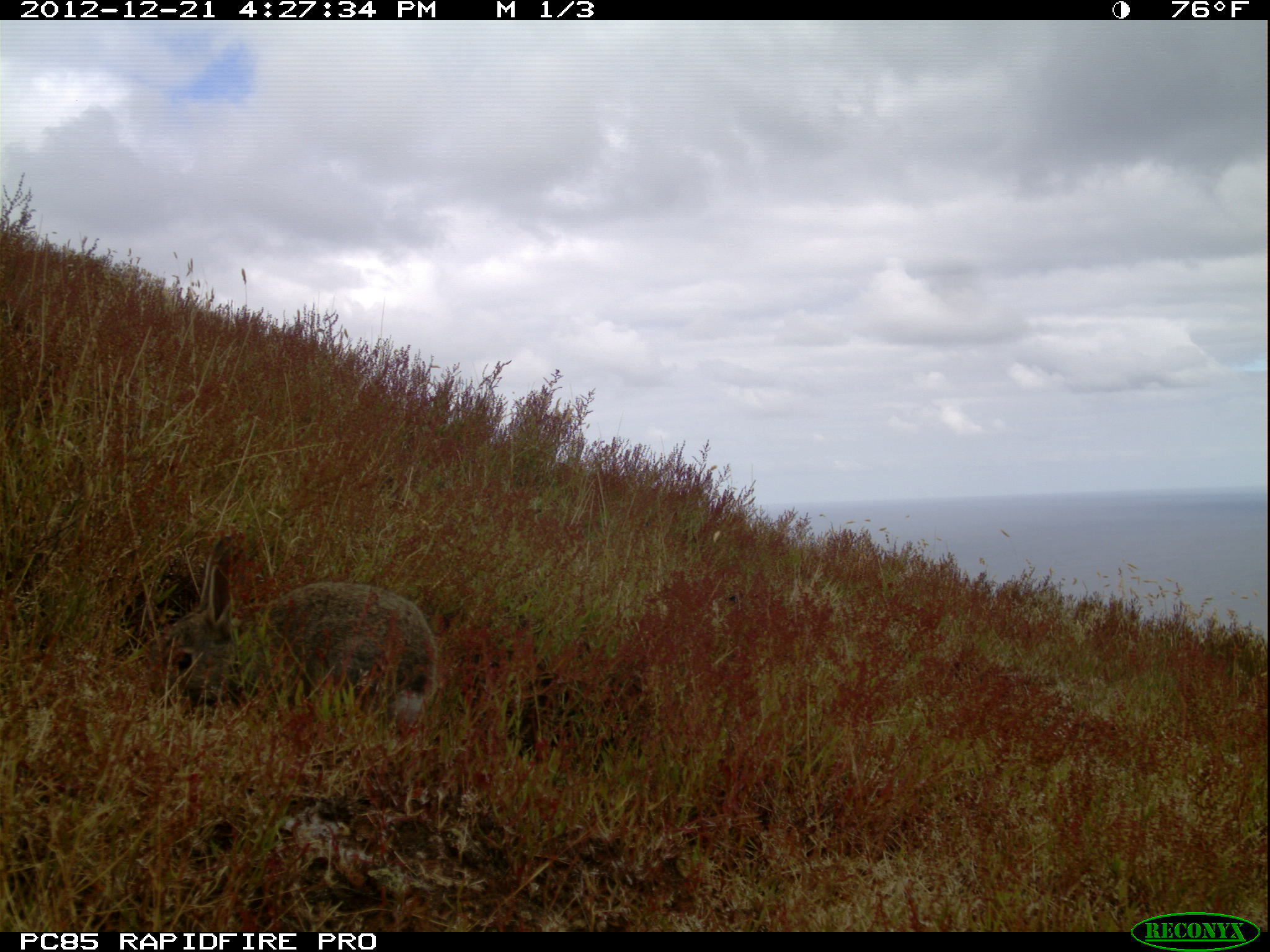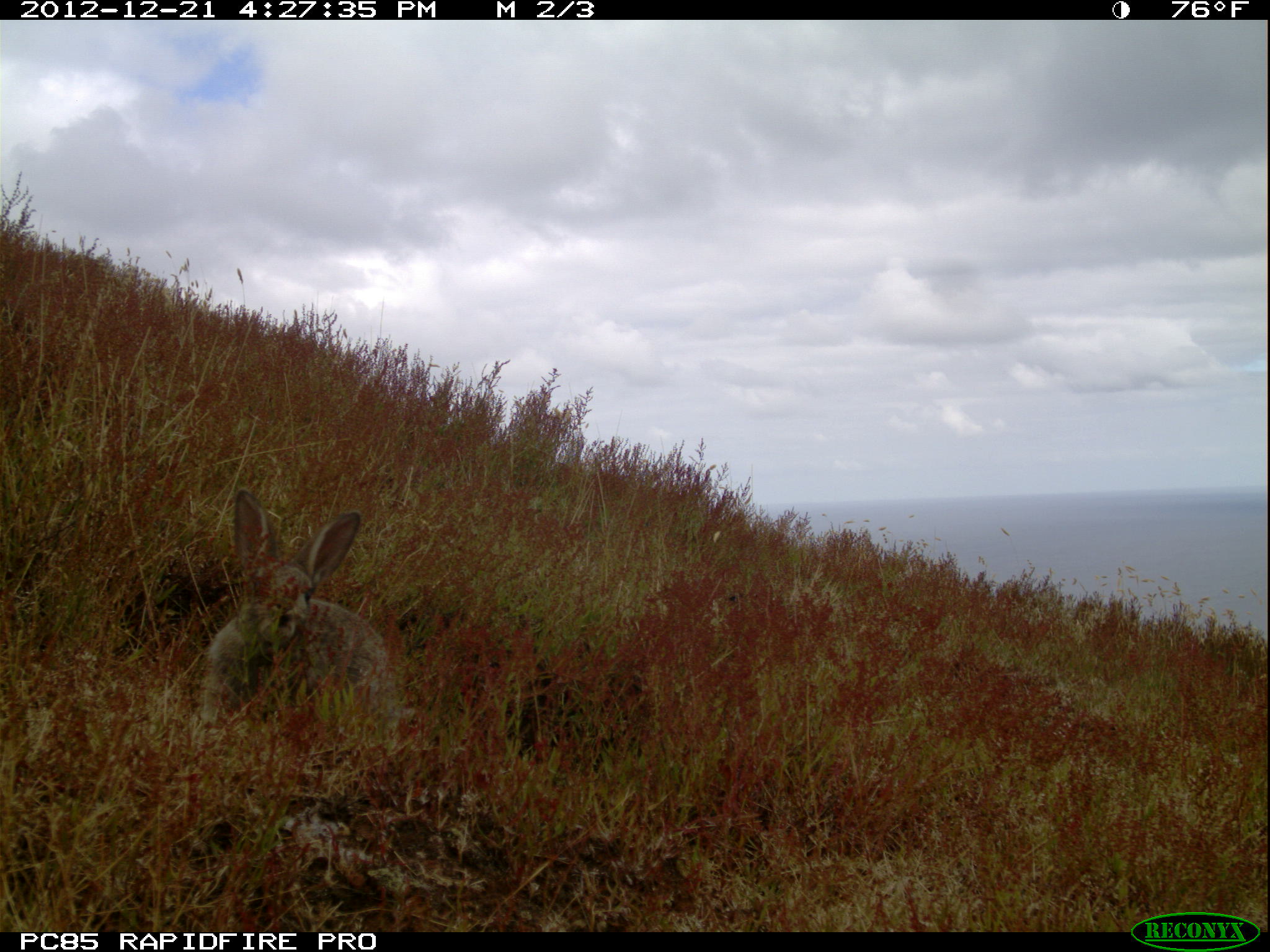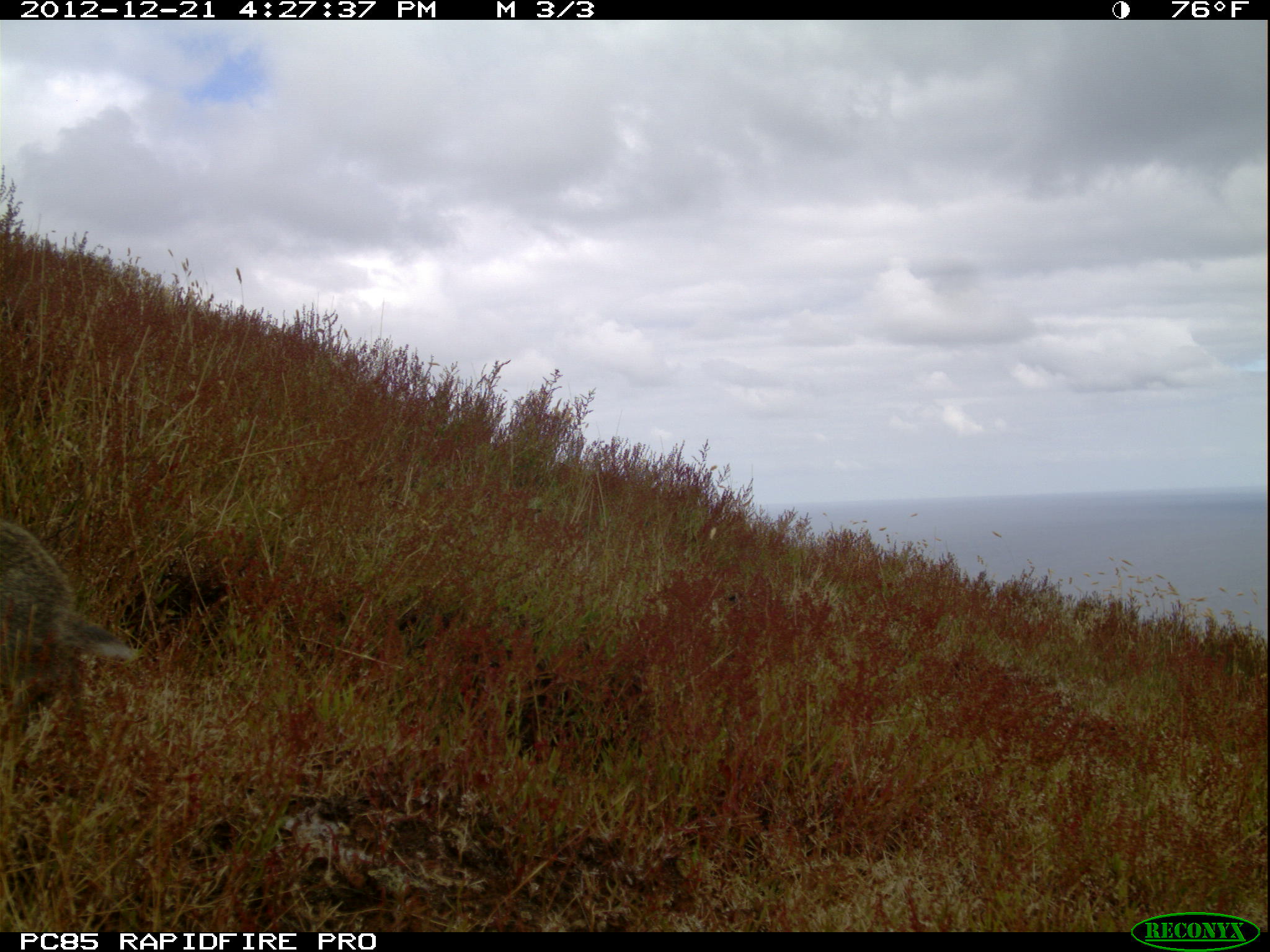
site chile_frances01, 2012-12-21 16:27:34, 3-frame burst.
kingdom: Animalia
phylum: Chordata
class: Mammalia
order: Lagomorpha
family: Leporidae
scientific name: Leporidae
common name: rabbits and hares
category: rabbit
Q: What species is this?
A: Rabbit (rabbits and hares) (Leporidae).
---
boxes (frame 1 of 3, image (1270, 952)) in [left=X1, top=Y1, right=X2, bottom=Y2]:
rabbit: [left=146, top=551, right=440, bottom=741]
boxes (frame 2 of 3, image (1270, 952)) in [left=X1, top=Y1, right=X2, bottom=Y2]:
rabbit: [left=195, top=491, right=396, bottom=759]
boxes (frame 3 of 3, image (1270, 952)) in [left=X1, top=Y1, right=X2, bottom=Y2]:
rabbit: [left=1, top=503, right=139, bottom=749]